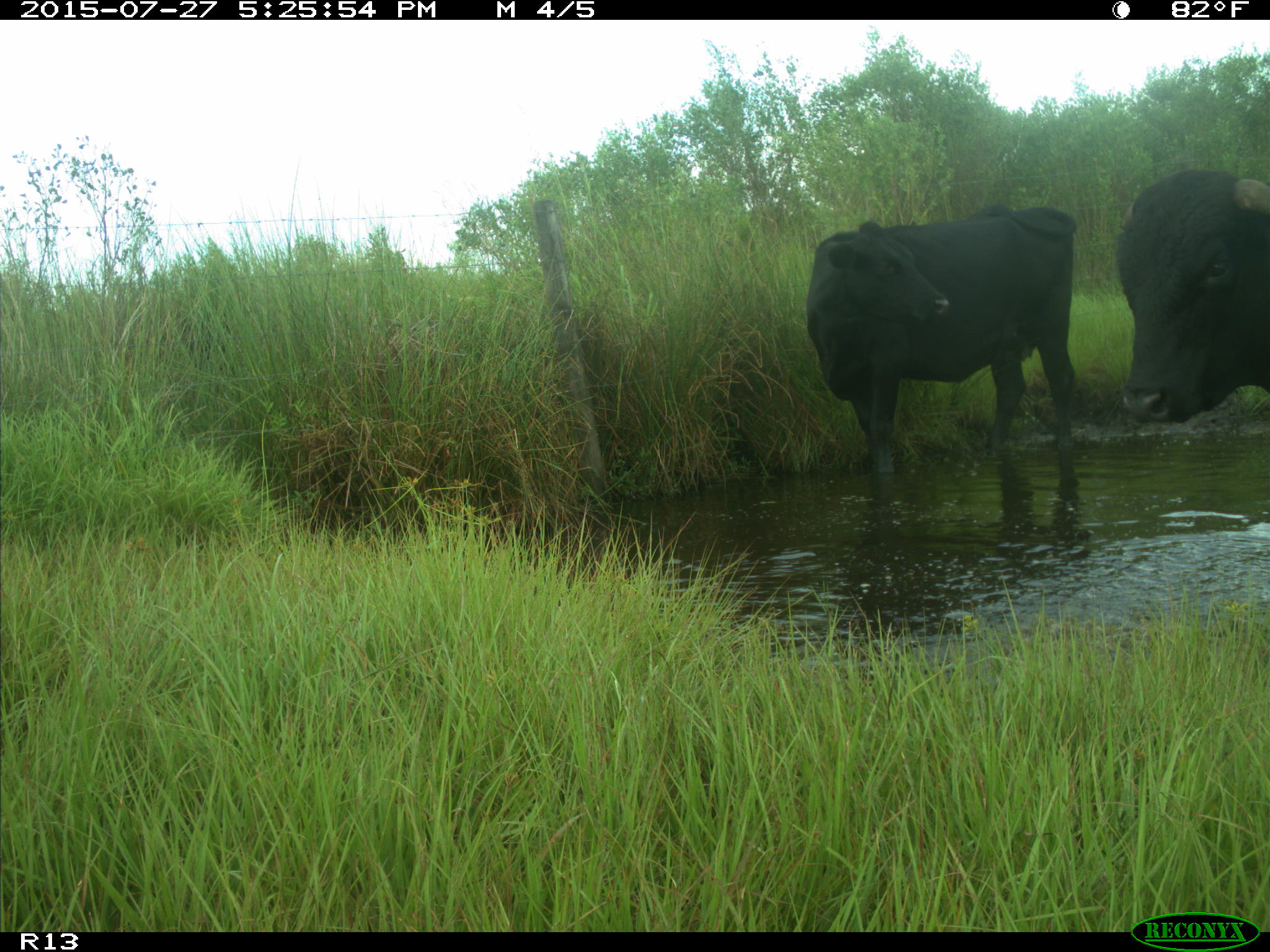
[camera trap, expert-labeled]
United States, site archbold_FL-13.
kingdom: Animalia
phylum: Chordata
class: Mammalia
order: Artiodactyla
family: Bovidae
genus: Bos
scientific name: Bos taurus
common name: domestic cow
Bos taurus (domestic cow).